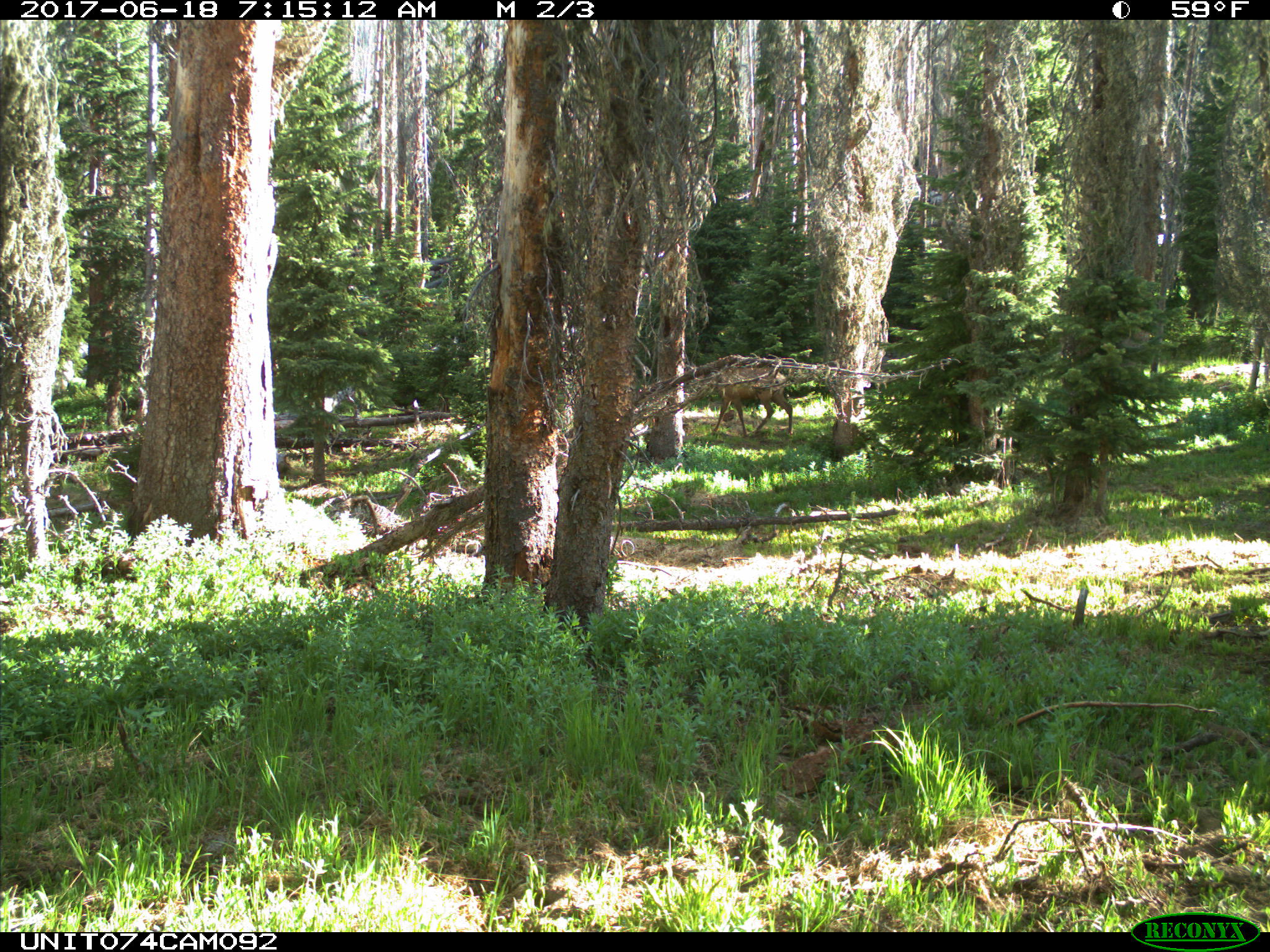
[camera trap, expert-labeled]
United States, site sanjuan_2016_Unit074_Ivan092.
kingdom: Animalia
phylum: Chordata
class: Mammalia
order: Artiodactyla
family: Cervidae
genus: Cervus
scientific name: Cervus elaphus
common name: red deer